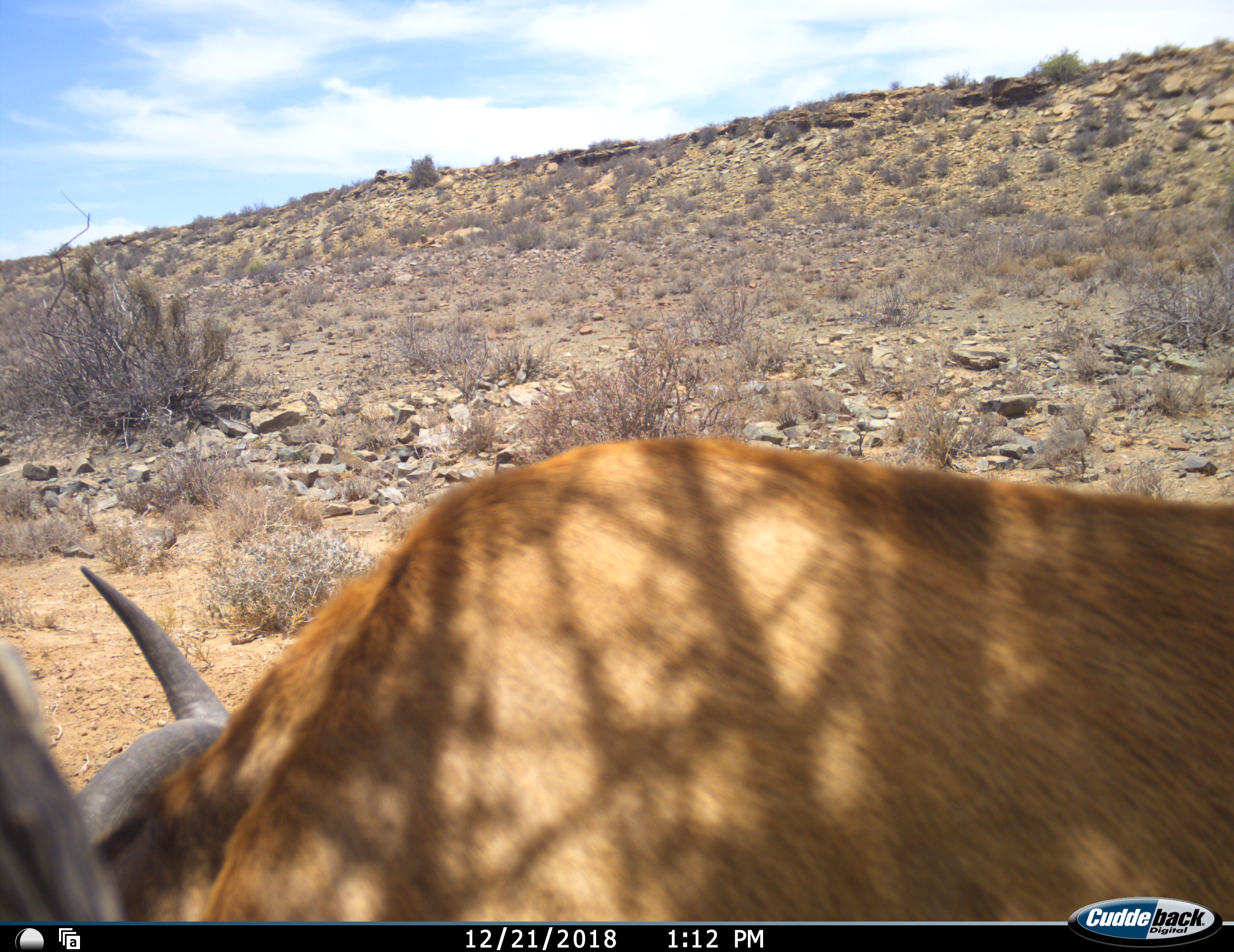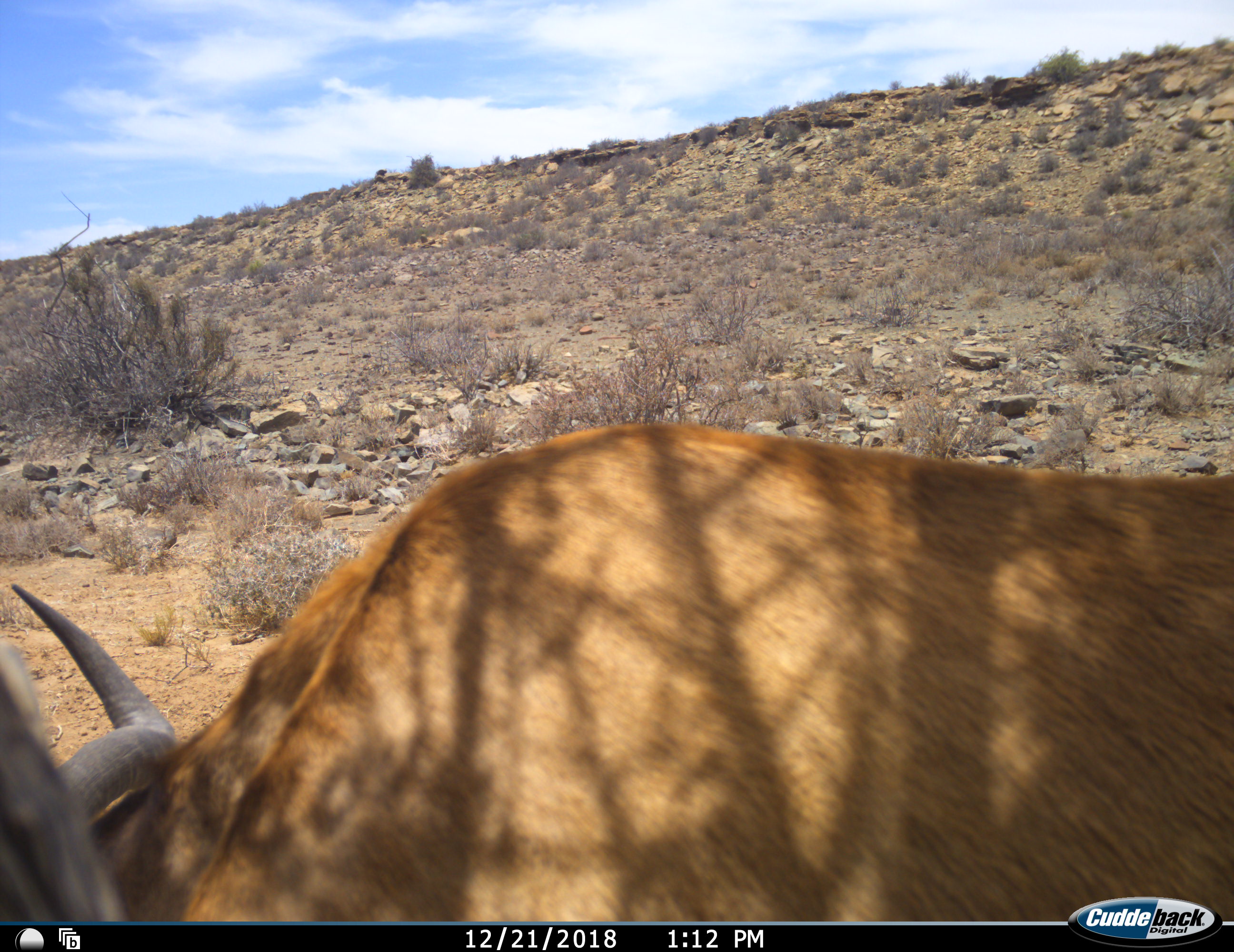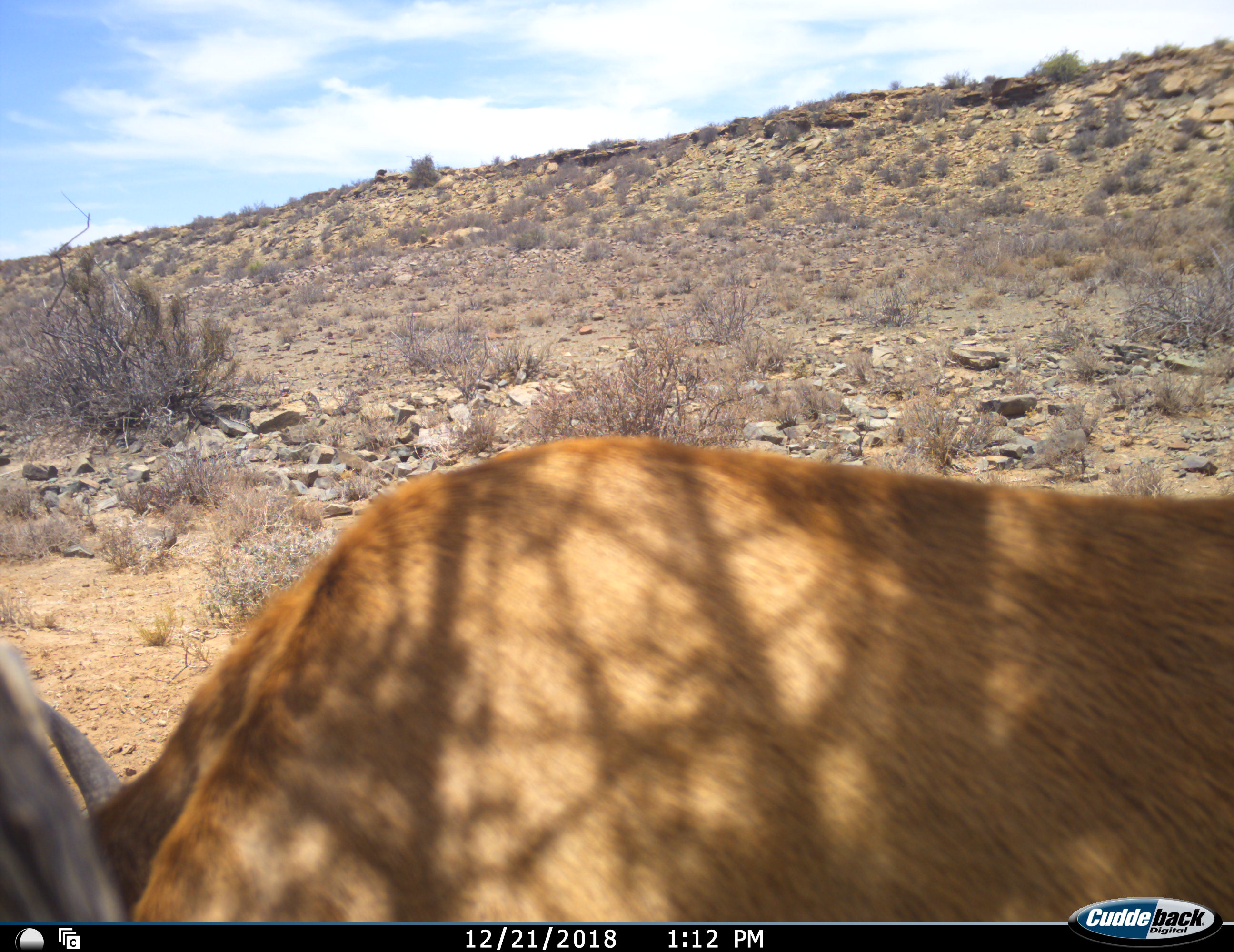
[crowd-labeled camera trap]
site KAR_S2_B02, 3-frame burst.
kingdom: Animalia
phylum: Chordata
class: Mammalia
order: Artiodactyla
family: Bovidae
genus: Alcelaphus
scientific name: Alcelaphus buselaphus caama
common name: red hartebeest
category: hartebeestred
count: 1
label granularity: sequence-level